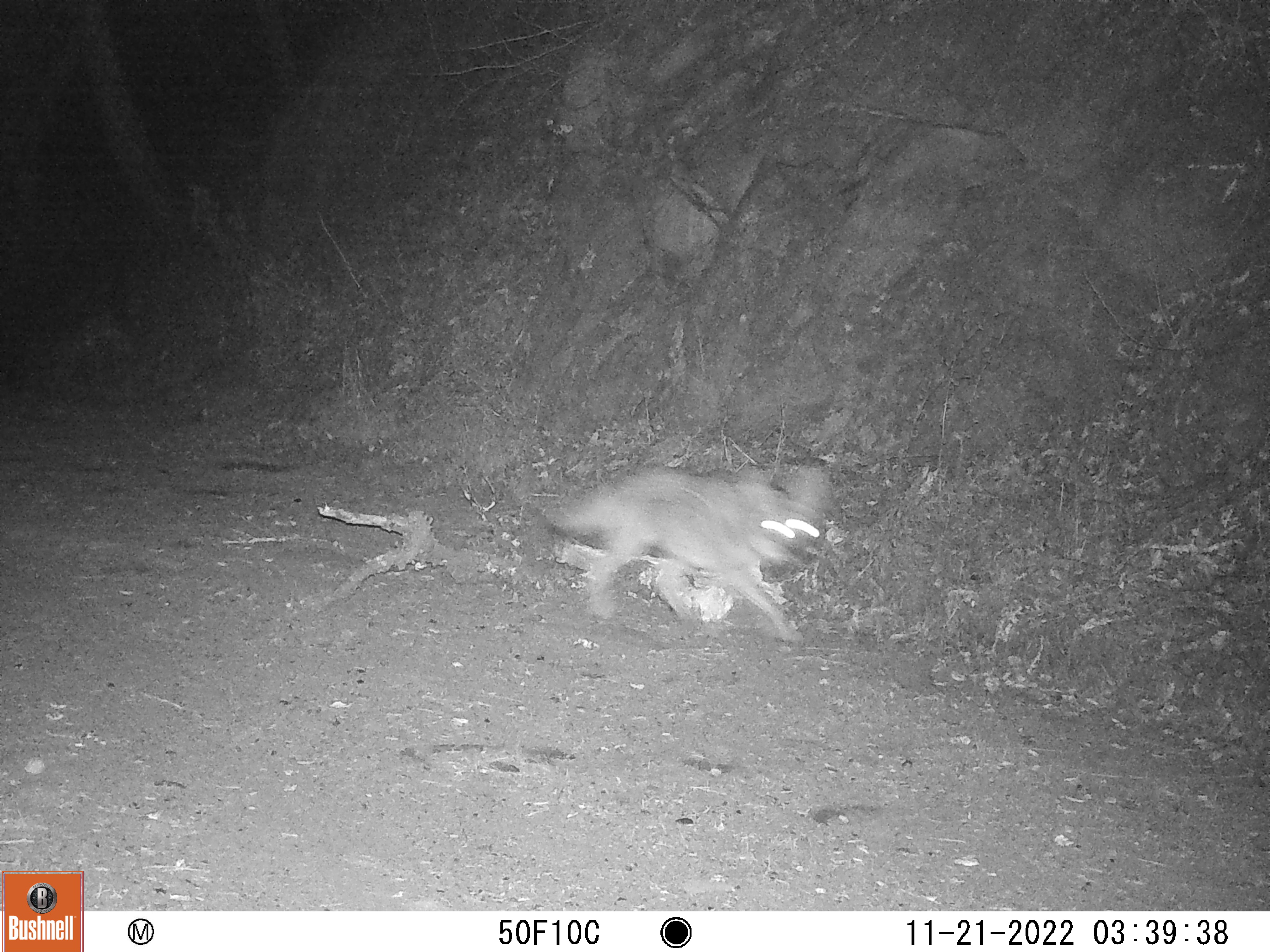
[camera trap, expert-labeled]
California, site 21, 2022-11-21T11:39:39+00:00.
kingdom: Animalia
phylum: Chordata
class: Mammalia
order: Carnivora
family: Canidae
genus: Canis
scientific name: Canis latrans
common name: coyote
Coyote (Canis latrans).